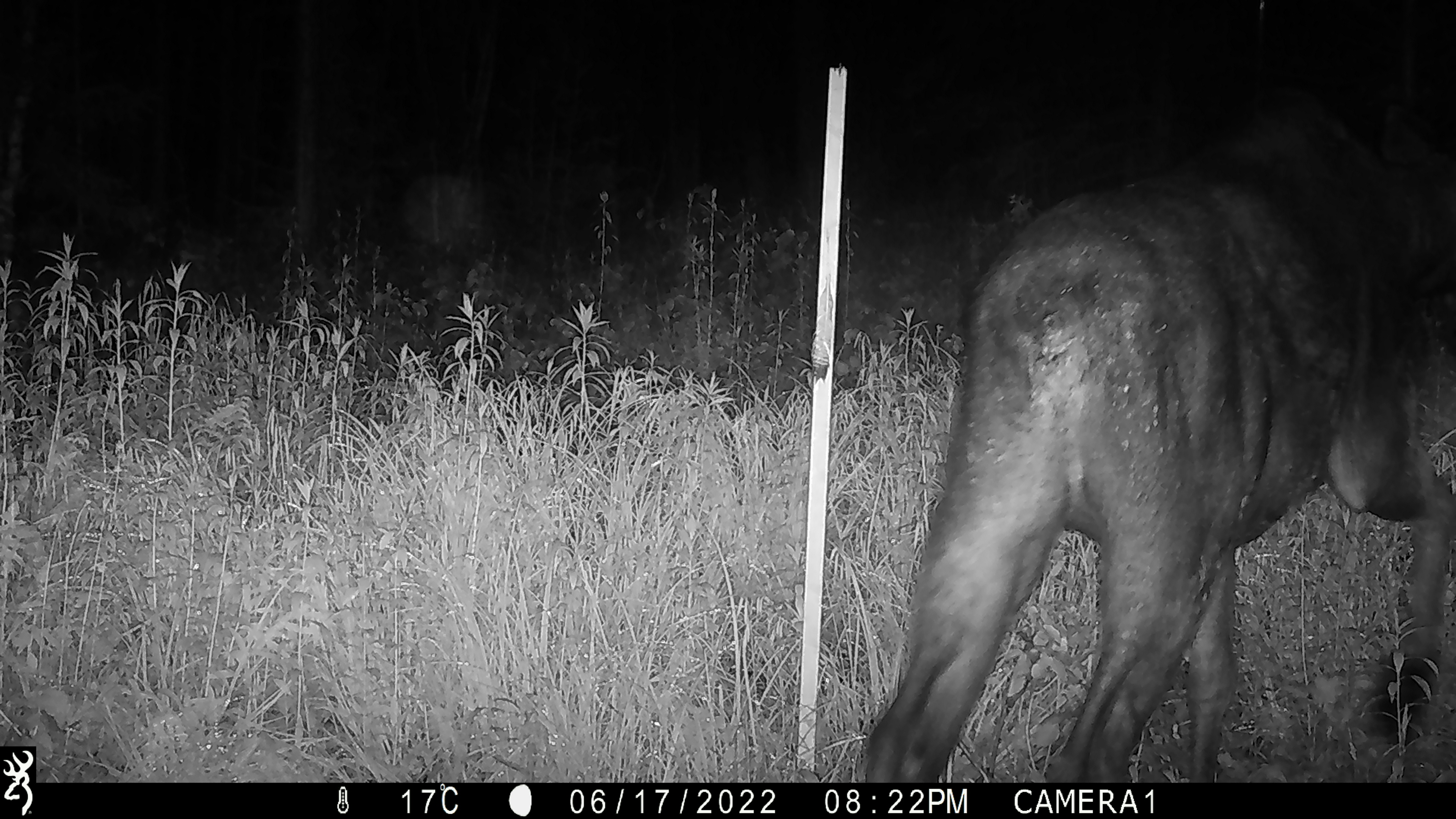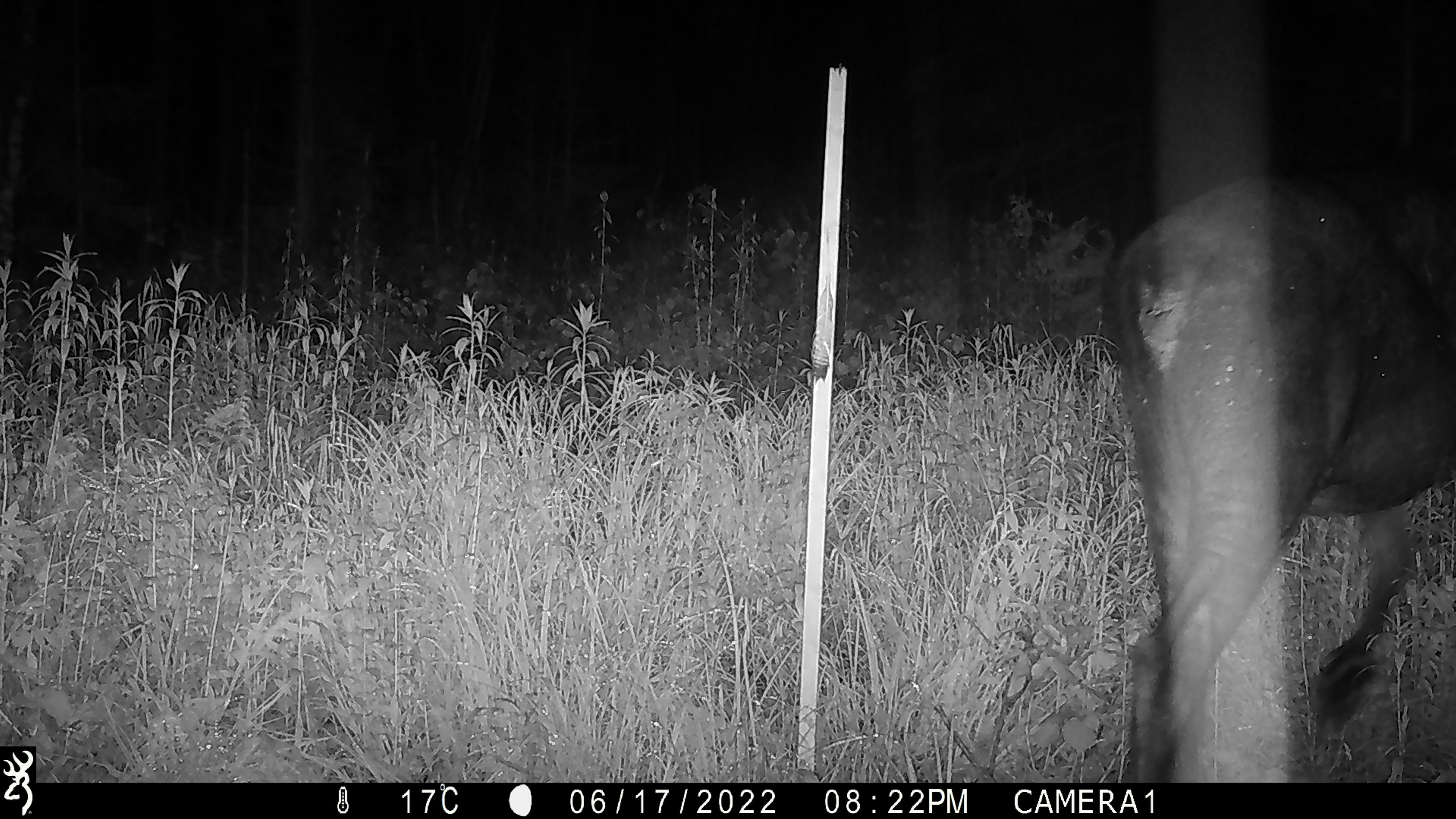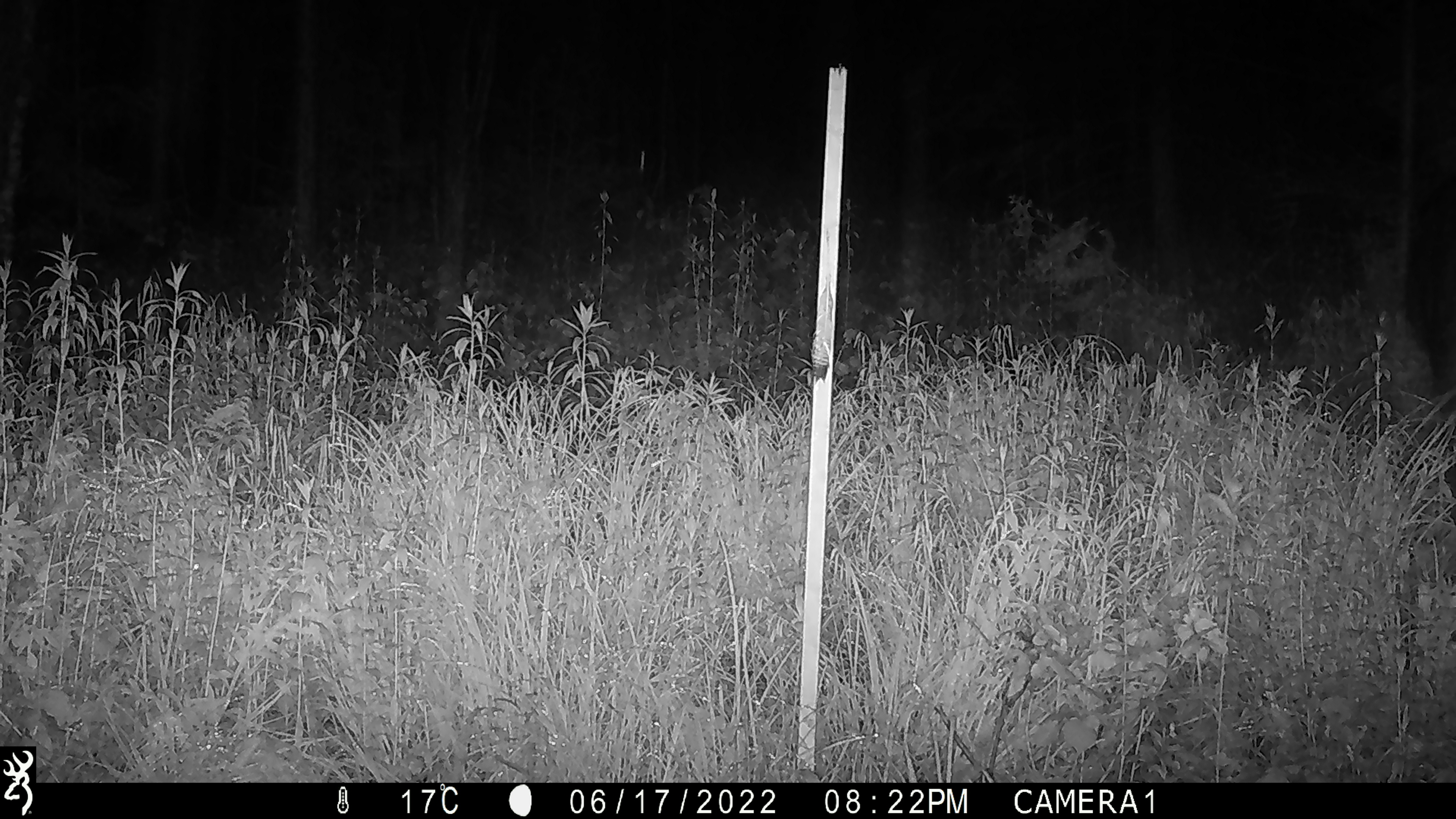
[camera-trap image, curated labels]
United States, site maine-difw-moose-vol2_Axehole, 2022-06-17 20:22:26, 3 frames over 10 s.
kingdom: Animalia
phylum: Chordata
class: Mammalia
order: Artiodactyla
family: Cervidae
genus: Alces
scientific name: Alces alces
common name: moose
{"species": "moose (Alces alces)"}